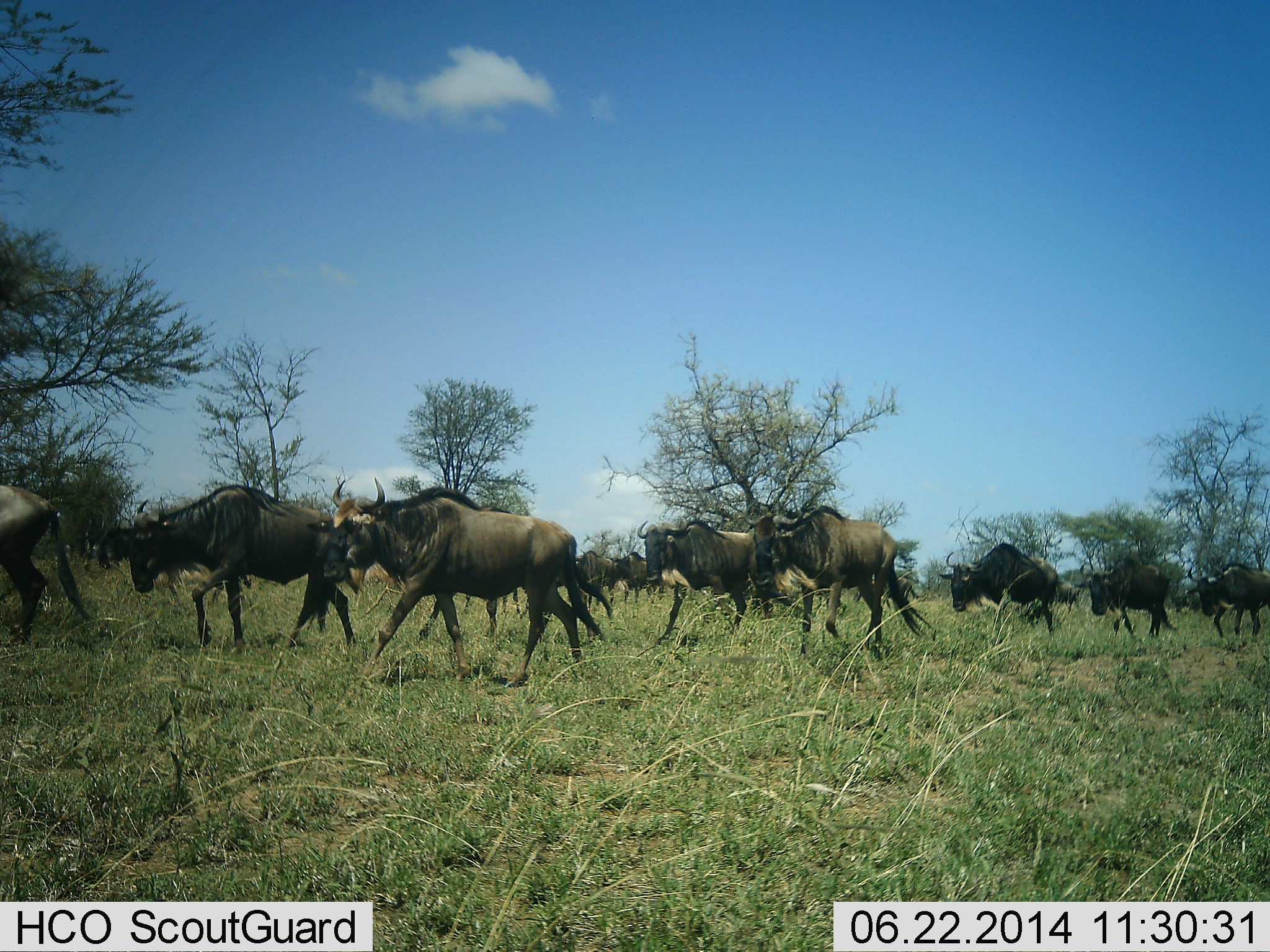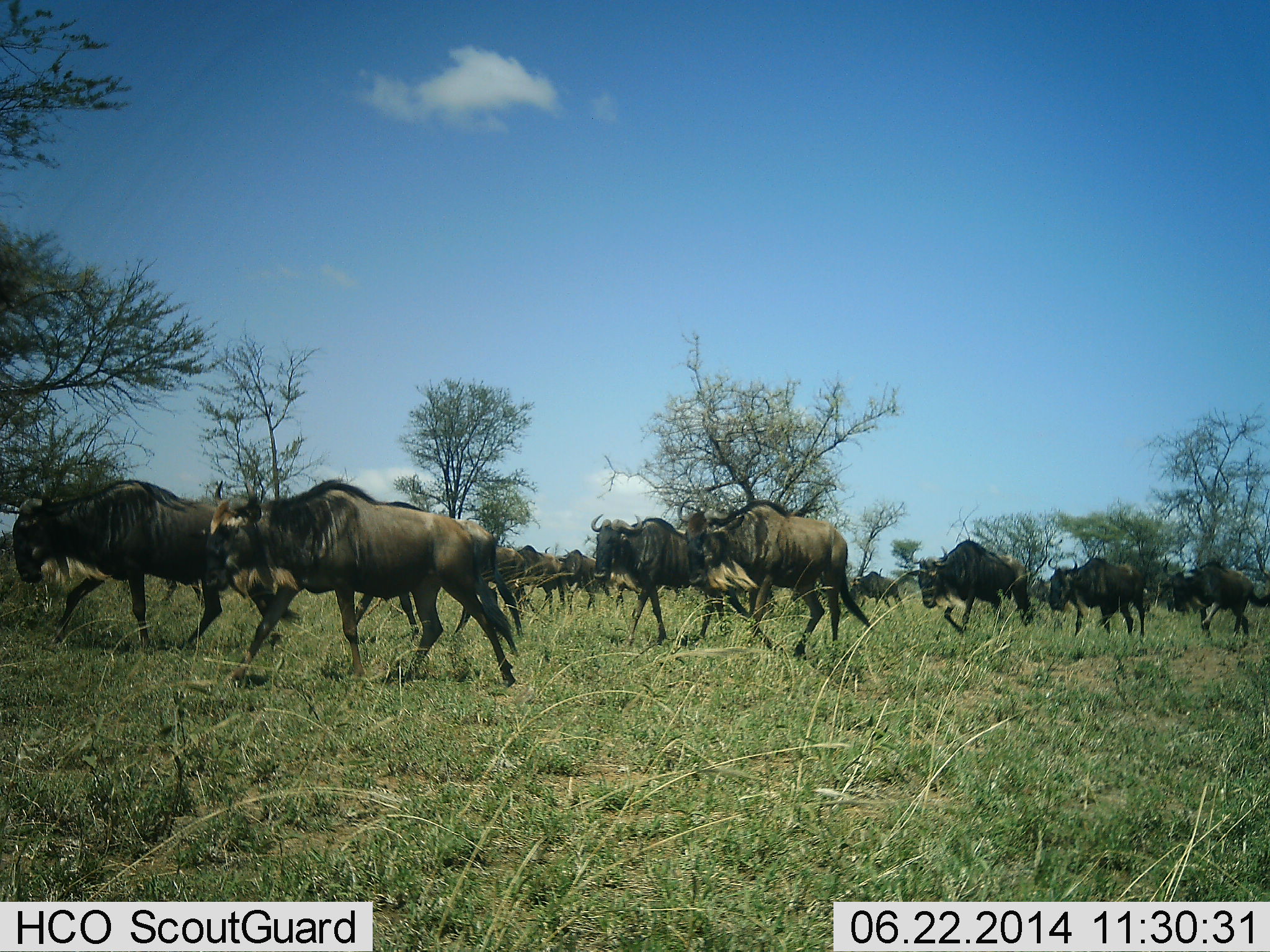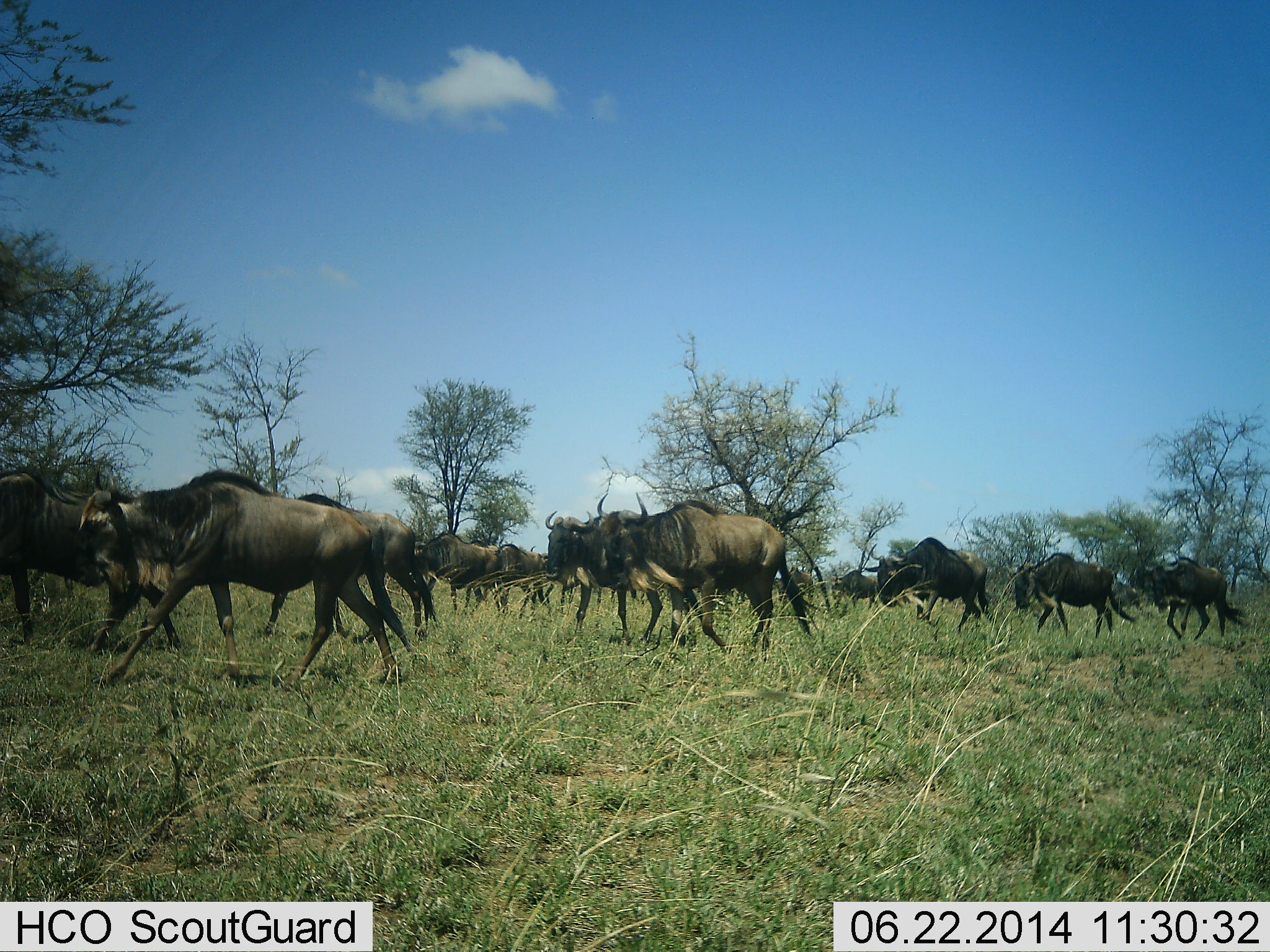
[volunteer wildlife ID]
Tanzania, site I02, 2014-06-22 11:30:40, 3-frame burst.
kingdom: Animalia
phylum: Chordata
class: Mammalia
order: Artiodactyla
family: Bovidae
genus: Connochaetes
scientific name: Connochaetes taurinus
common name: blue wildebeest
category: wildebeest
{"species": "wildebeest (blue wildebeest) (Connochaetes taurinus)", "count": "11-50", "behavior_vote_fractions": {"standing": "10%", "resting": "0%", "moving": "100%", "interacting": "0%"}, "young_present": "0%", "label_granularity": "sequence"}